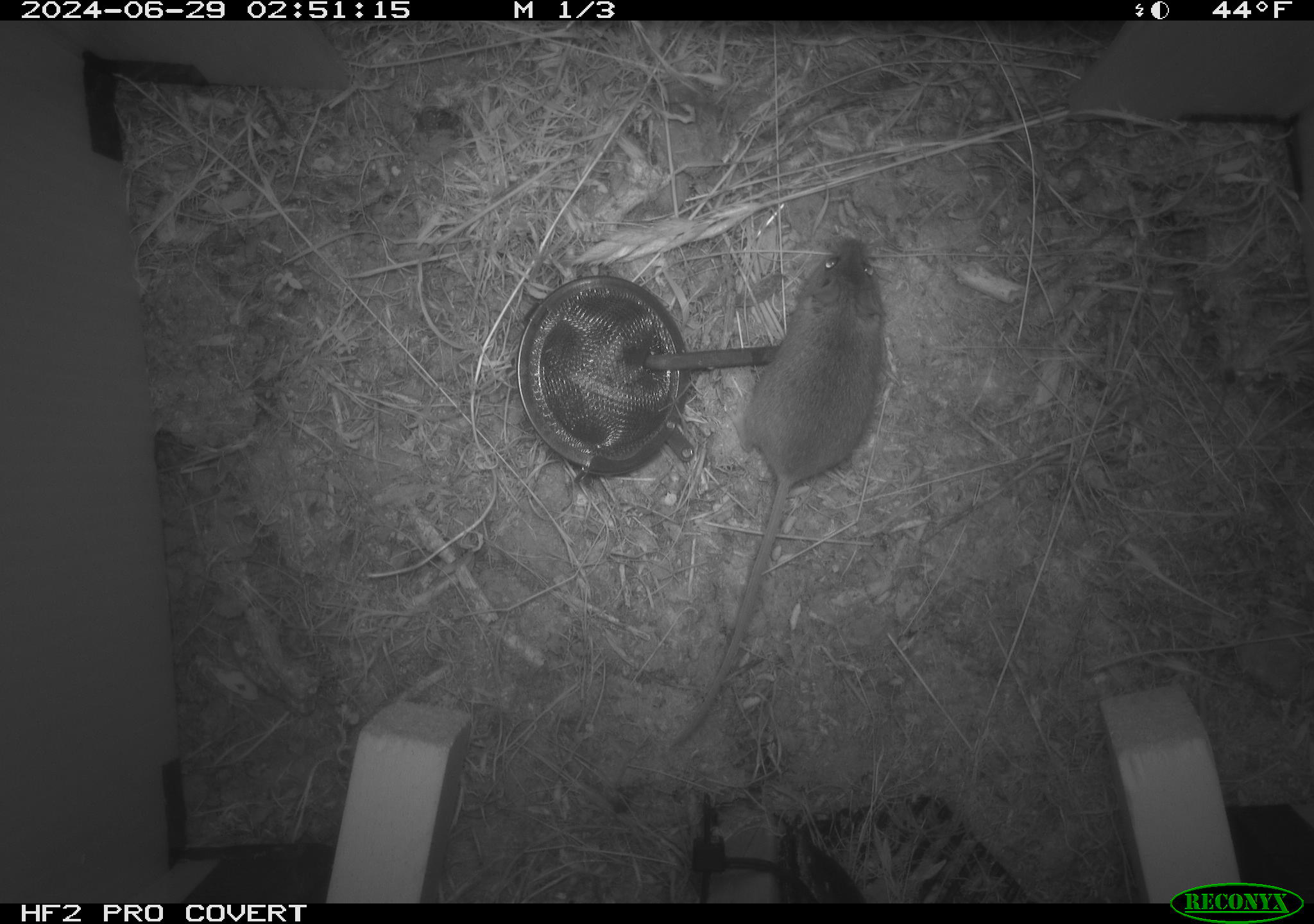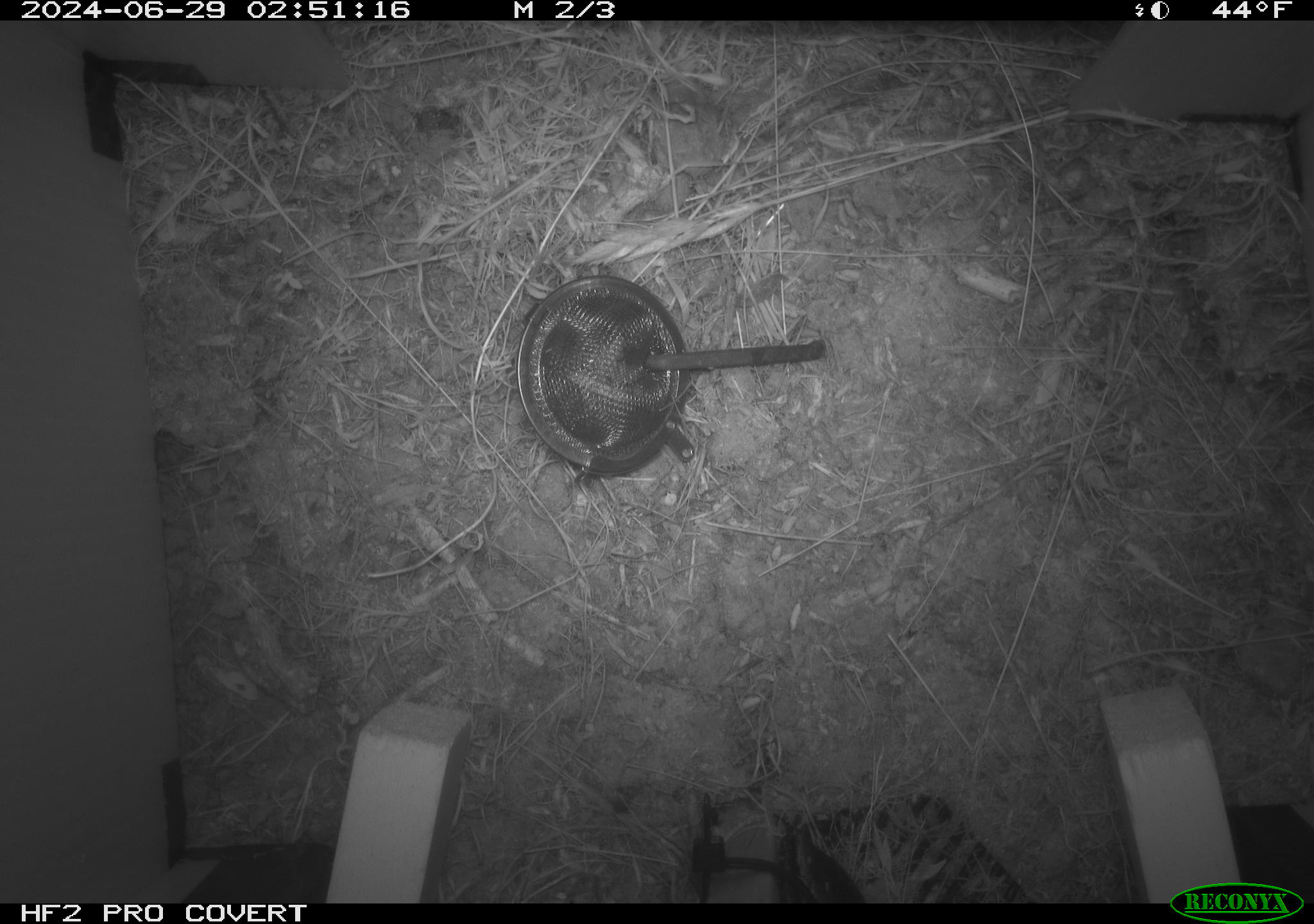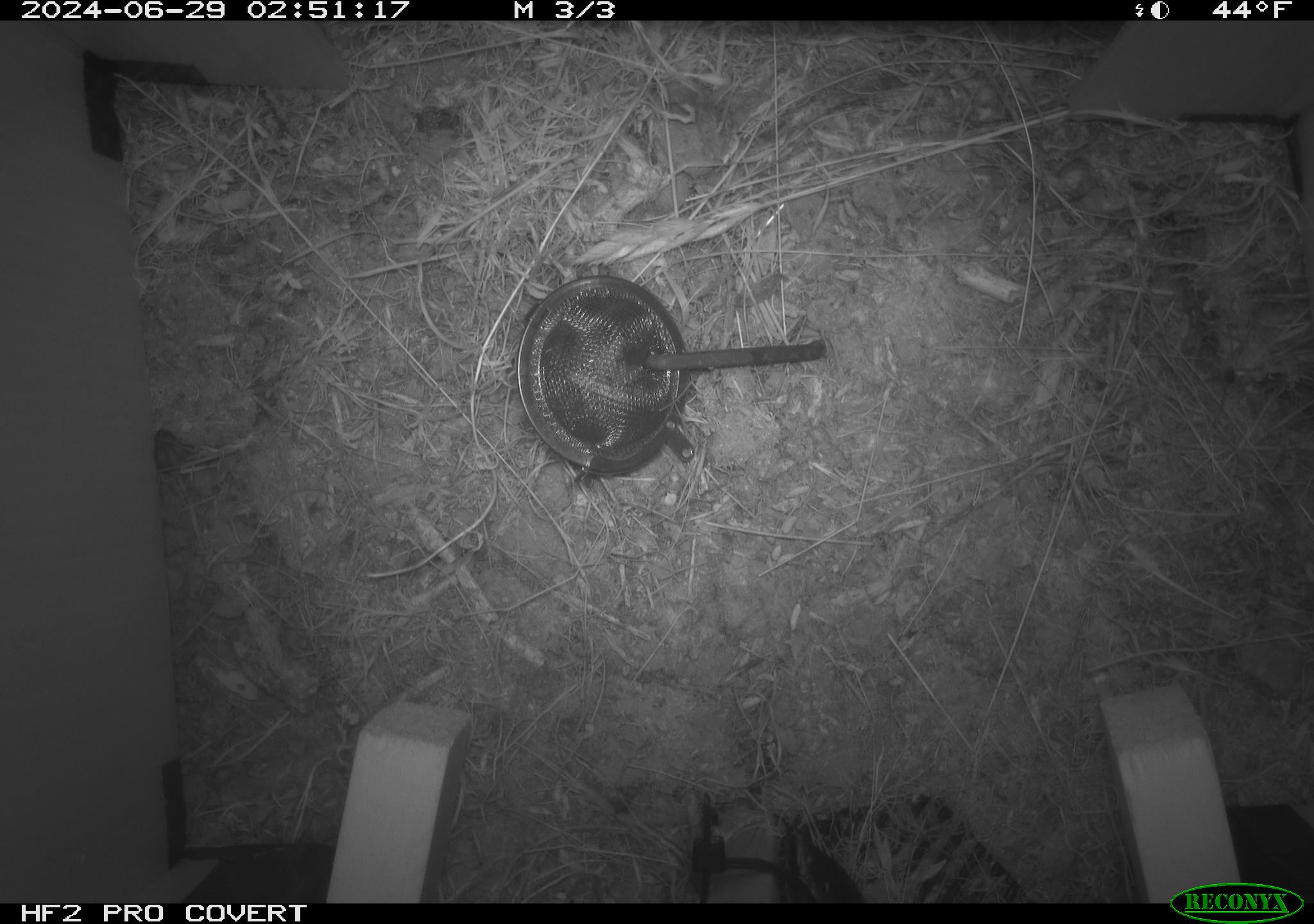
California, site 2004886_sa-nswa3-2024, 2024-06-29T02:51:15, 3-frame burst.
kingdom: Animalia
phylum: Chordata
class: Mammalia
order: Rodentia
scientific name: Rodentia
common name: rodent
Rodent (Rodentia).